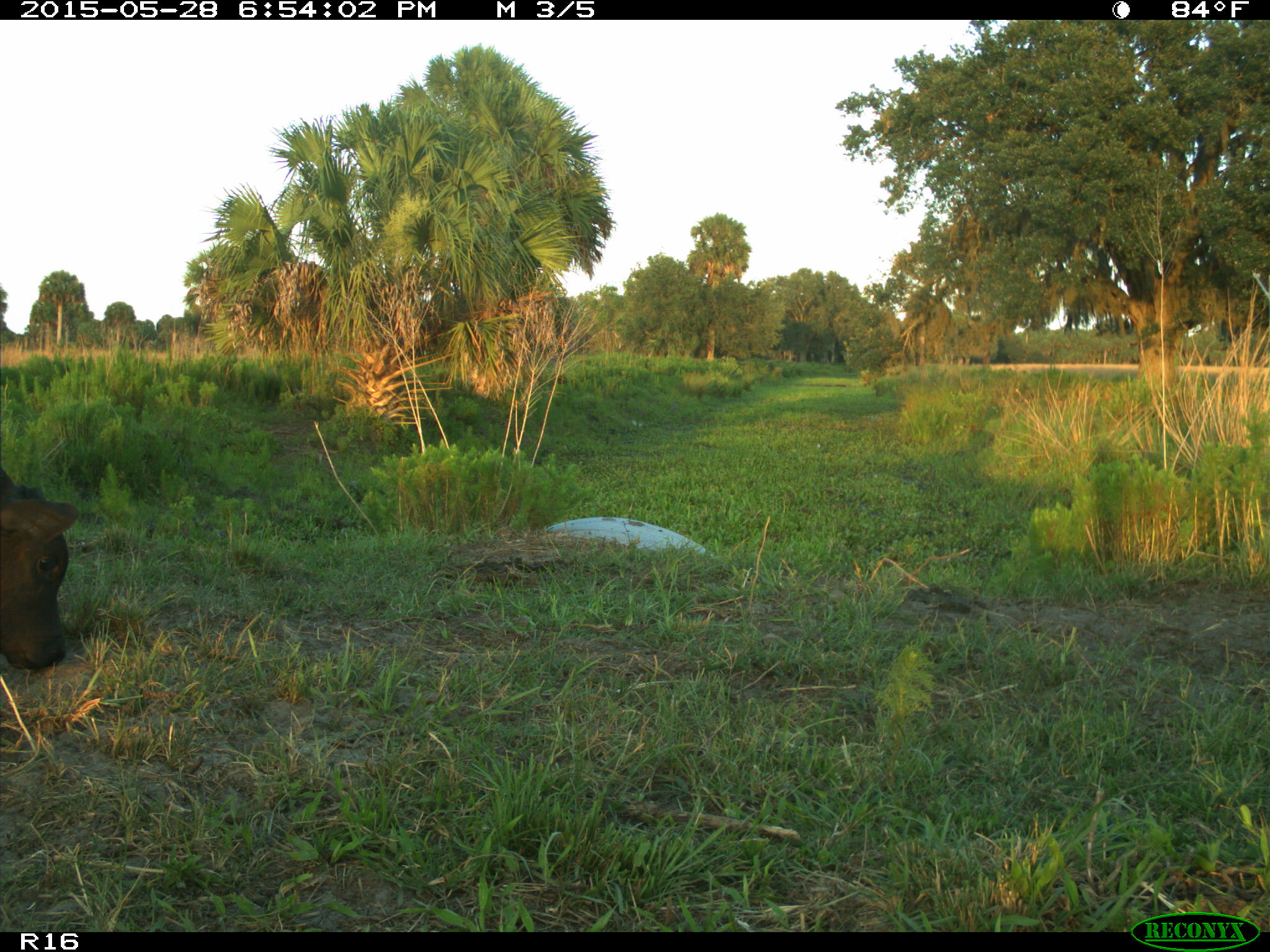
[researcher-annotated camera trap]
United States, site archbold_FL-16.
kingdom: Animalia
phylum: Chordata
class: Mammalia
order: Artiodactyla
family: Bovidae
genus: Bos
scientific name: Bos taurus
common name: domestic cow